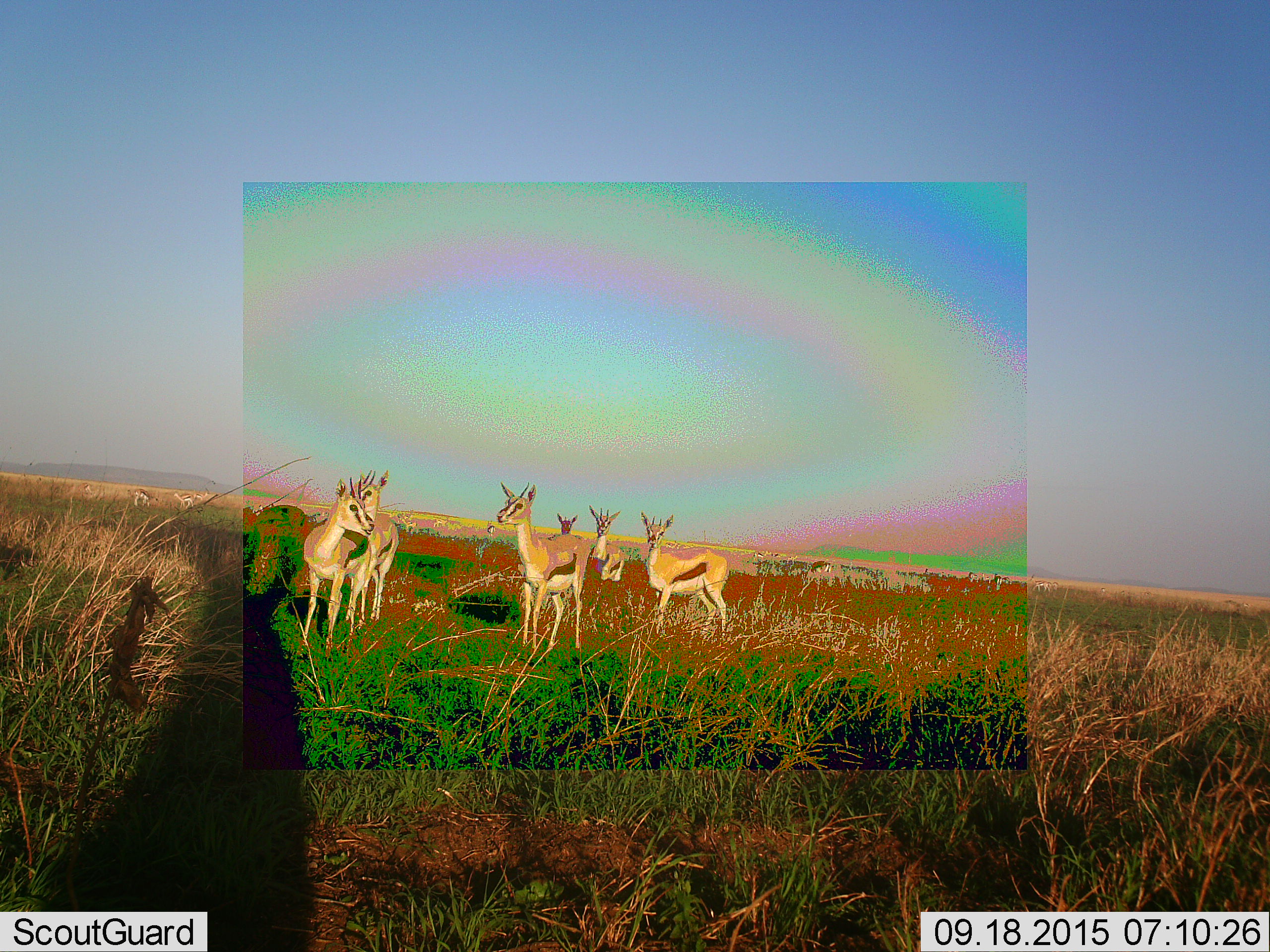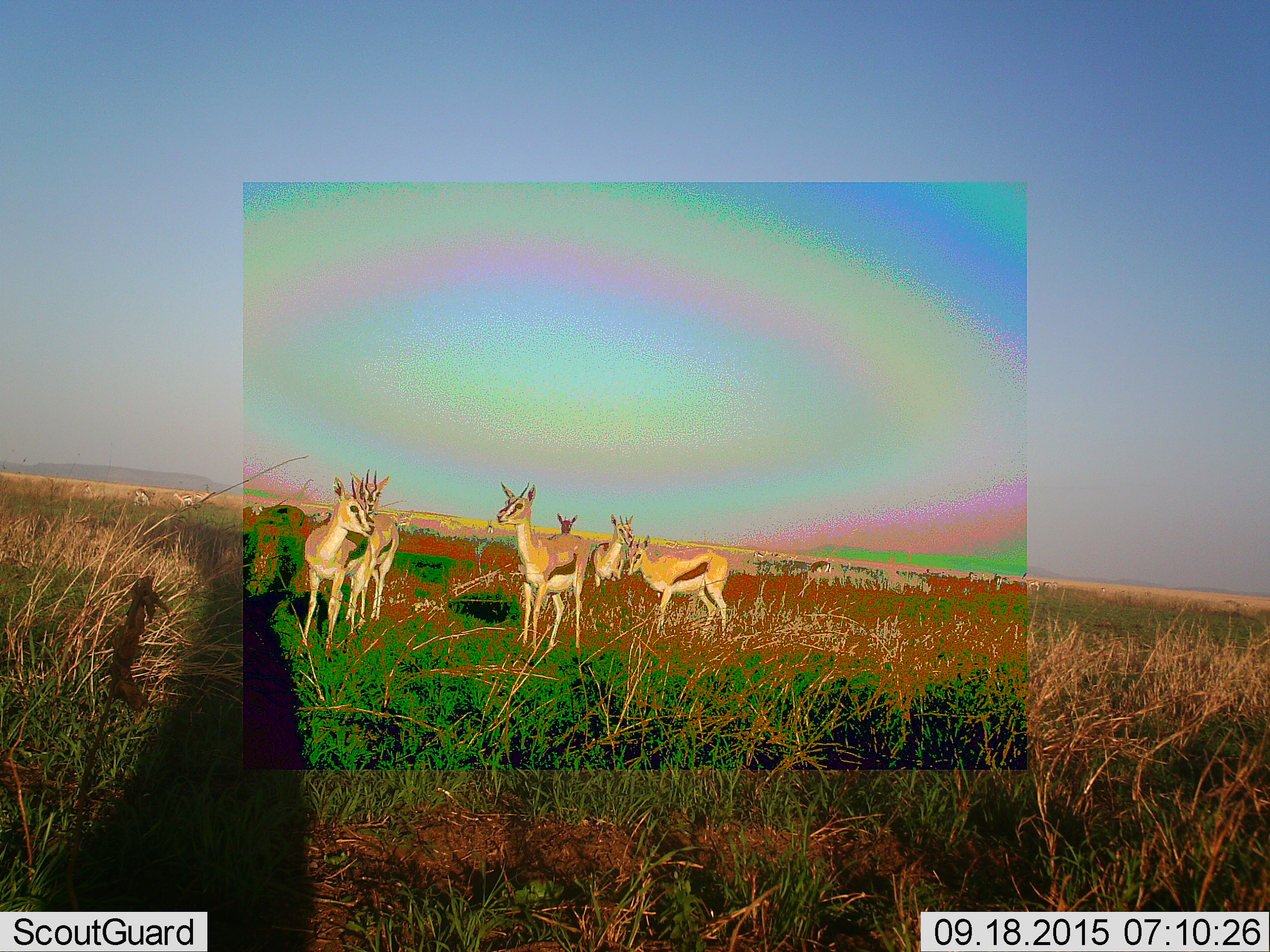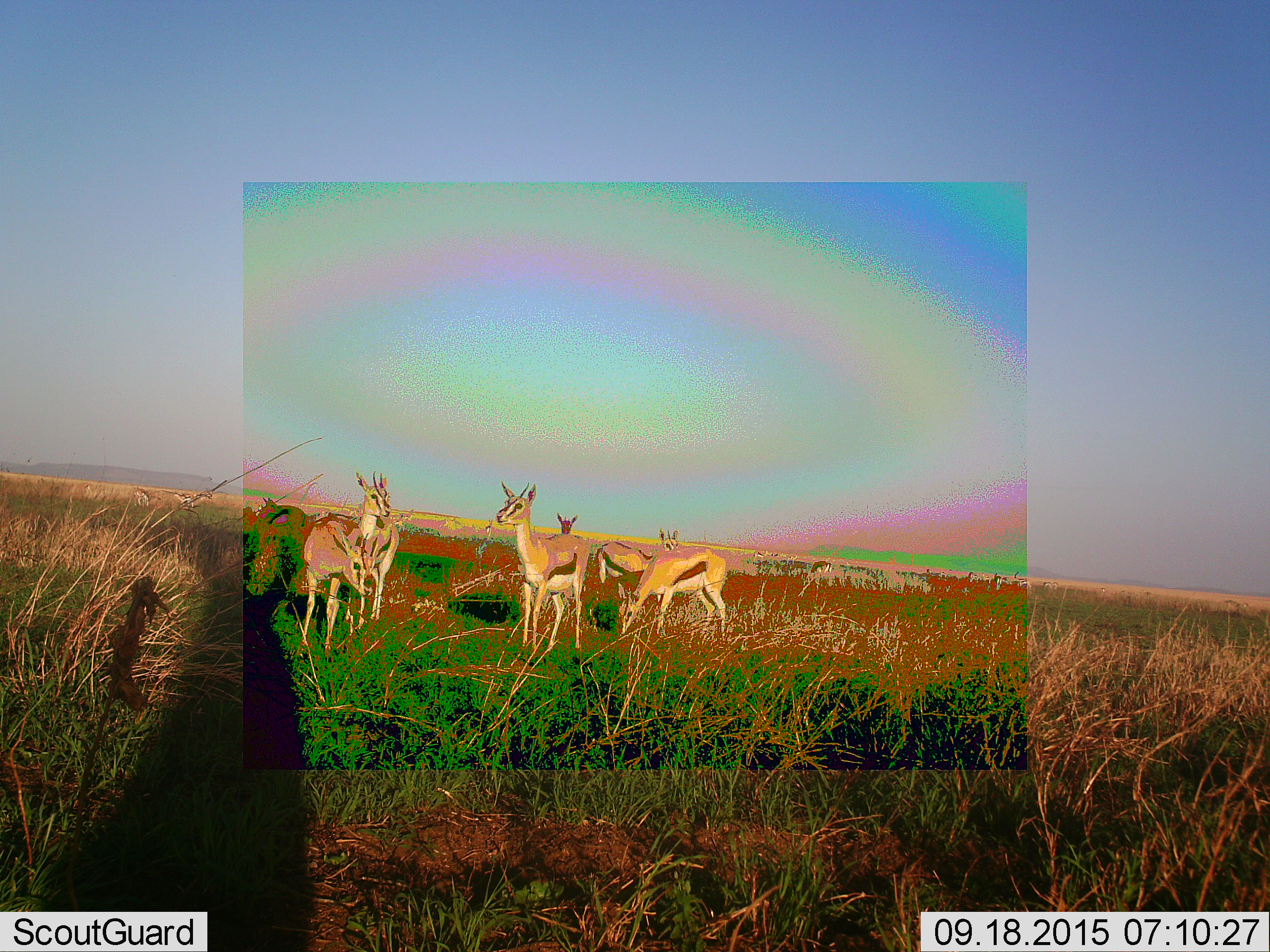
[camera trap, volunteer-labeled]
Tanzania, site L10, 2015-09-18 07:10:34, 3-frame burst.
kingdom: Animalia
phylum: Chordata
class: Mammalia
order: Artiodactyla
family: Bovidae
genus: Eudorcas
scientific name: Eudorcas thomsonii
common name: thomson's gazelle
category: gazellethomsons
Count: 11-50.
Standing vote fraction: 100%.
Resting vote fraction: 0%.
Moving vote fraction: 30%.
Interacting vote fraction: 10%.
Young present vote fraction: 20%.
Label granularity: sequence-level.